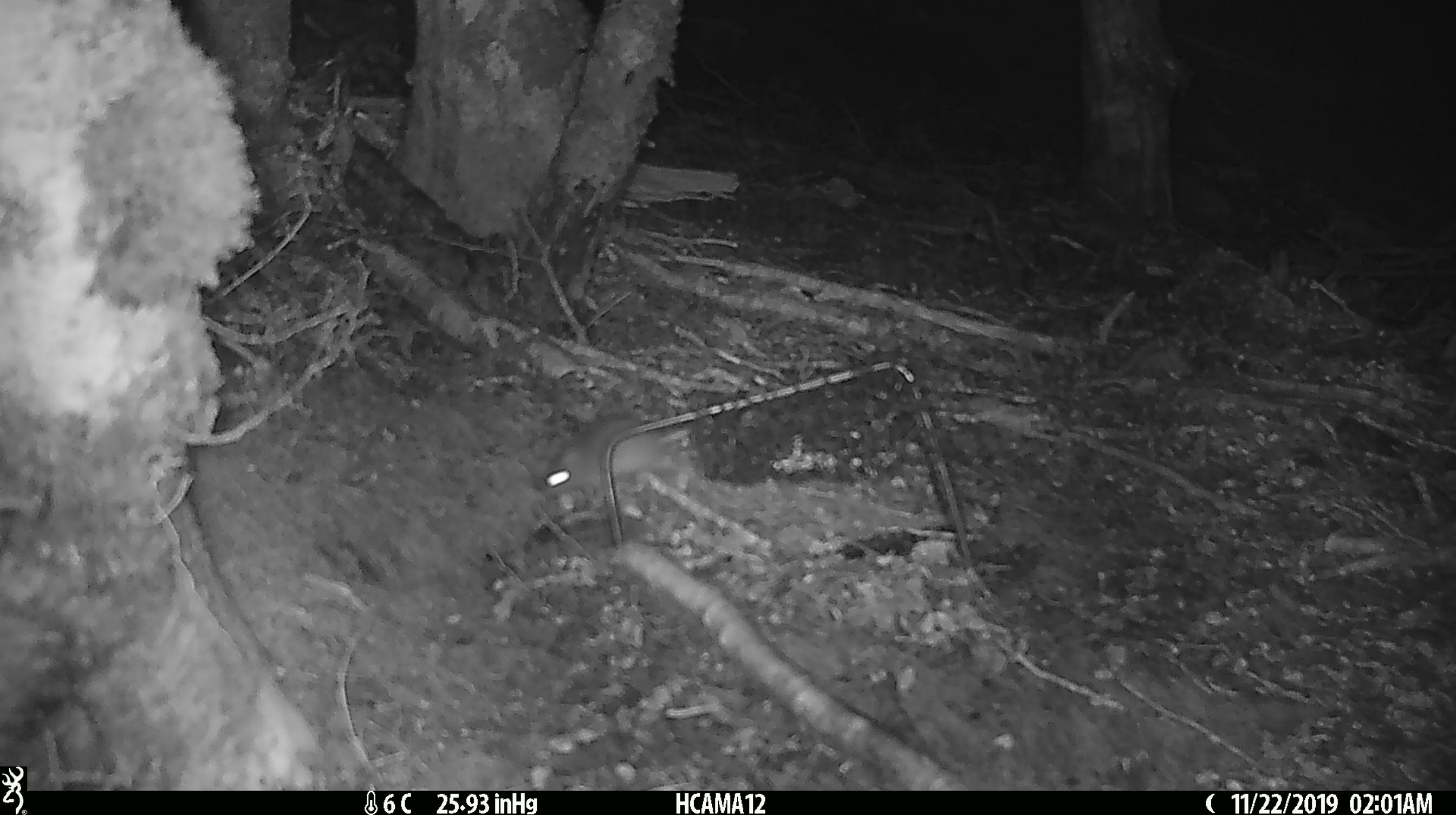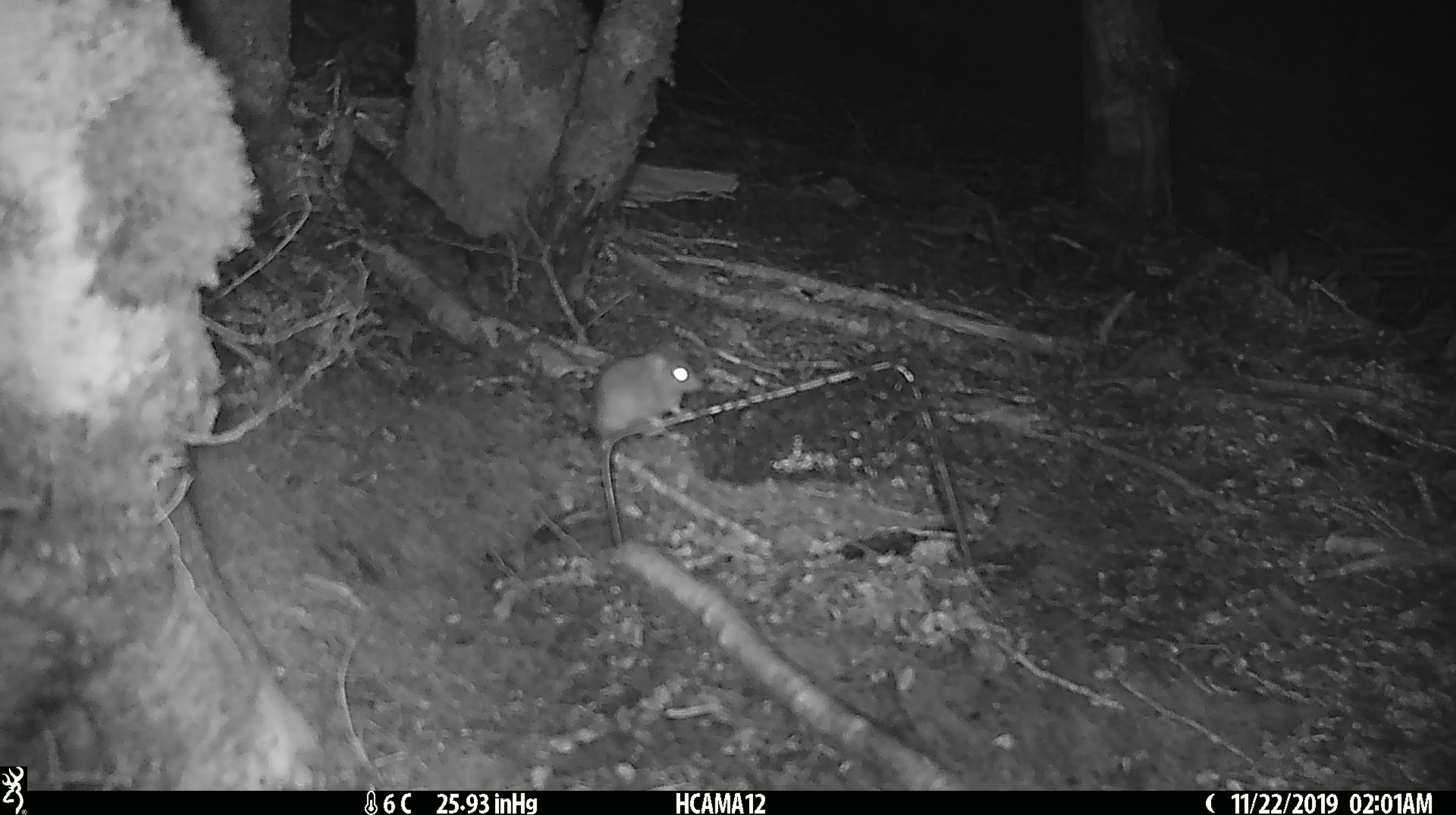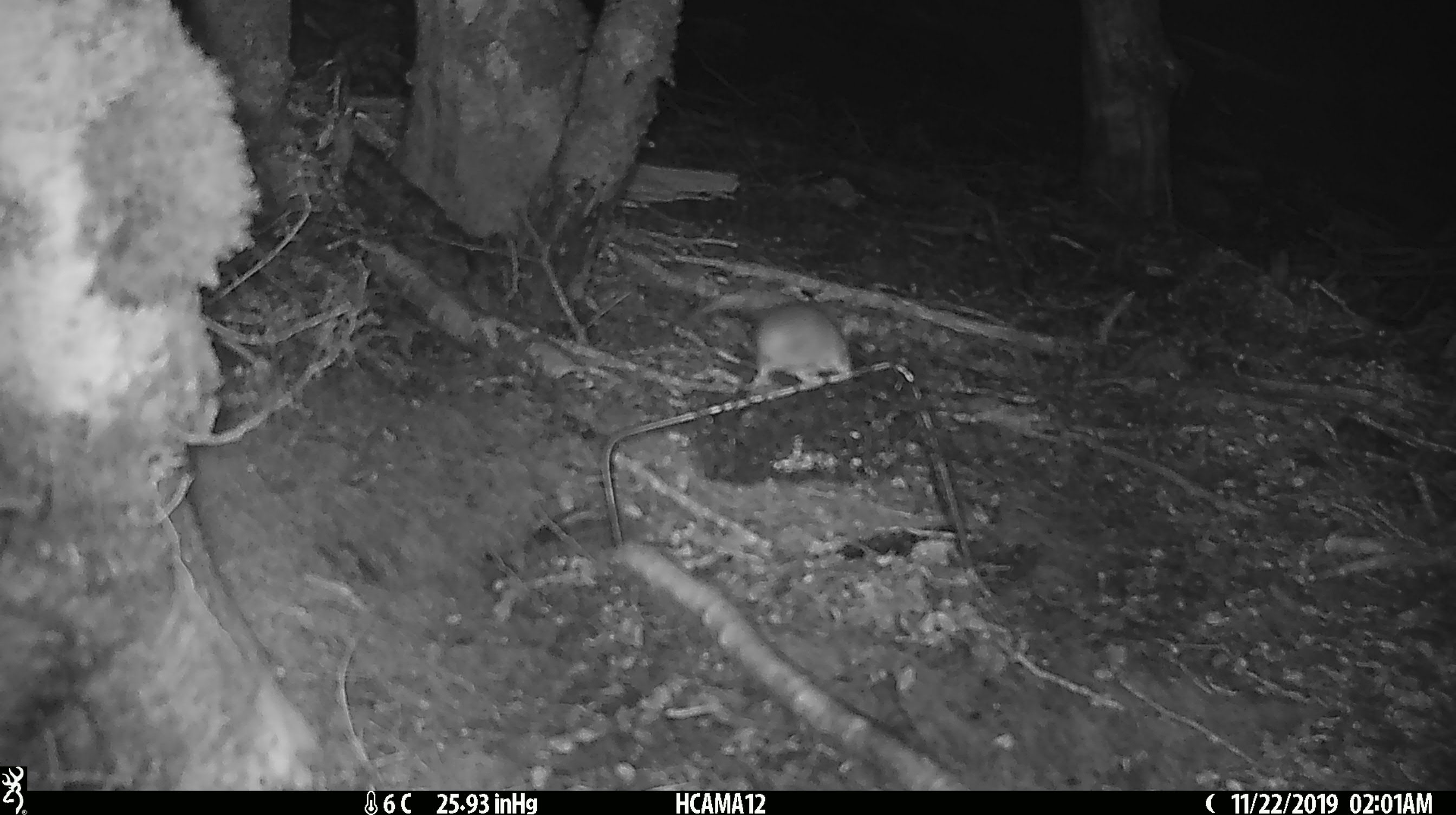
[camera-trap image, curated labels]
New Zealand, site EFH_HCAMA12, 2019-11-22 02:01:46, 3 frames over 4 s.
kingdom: Animalia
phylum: Chordata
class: Mammalia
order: Rodentia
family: Muridae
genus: Mus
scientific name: Mus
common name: mouse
Mouse (Mus).